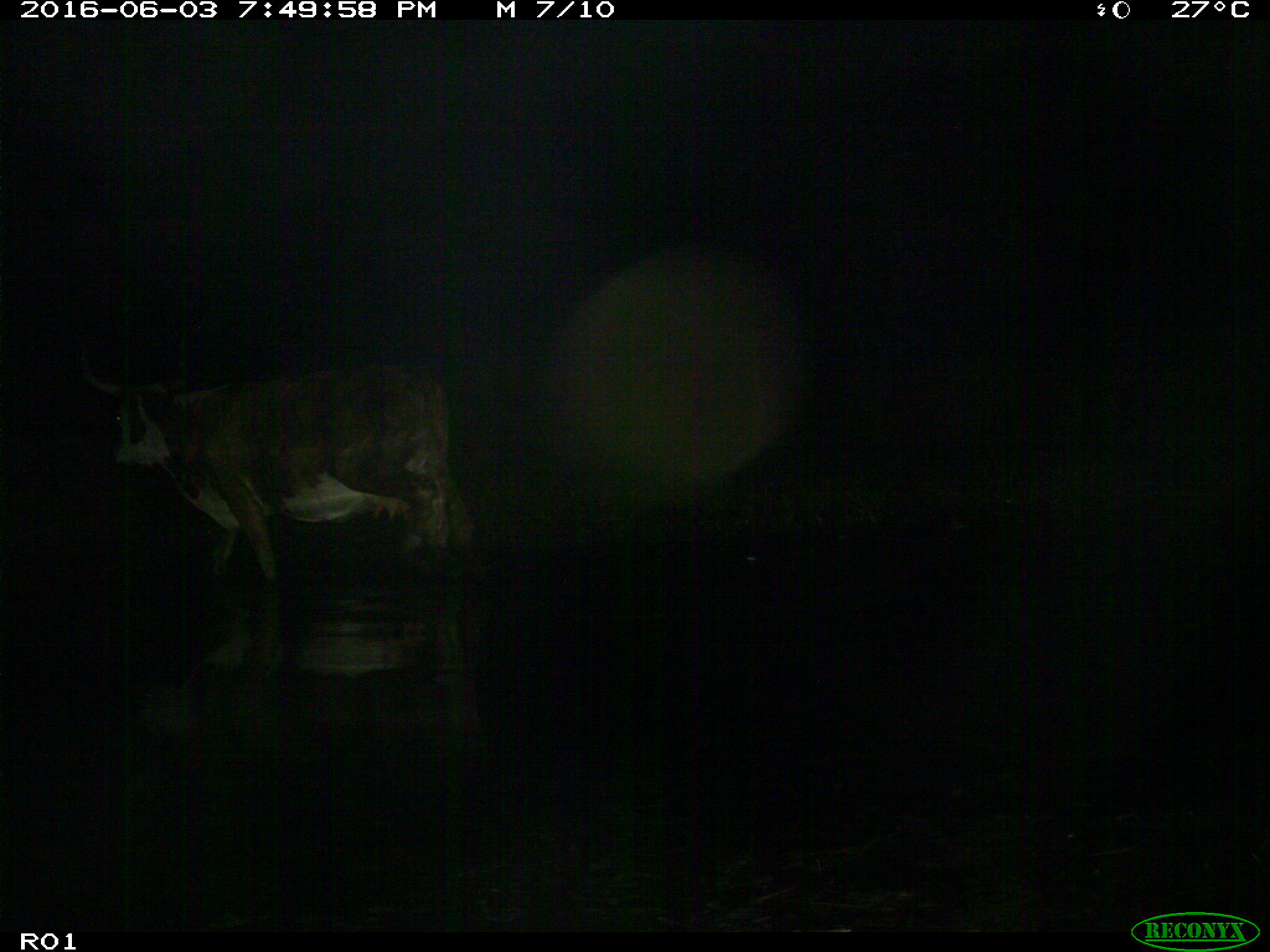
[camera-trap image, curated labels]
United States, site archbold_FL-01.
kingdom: Animalia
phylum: Chordata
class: Mammalia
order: Artiodactyla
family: Bovidae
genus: Bos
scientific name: Bos taurus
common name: domestic cow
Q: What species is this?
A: Bos taurus (domestic cow).